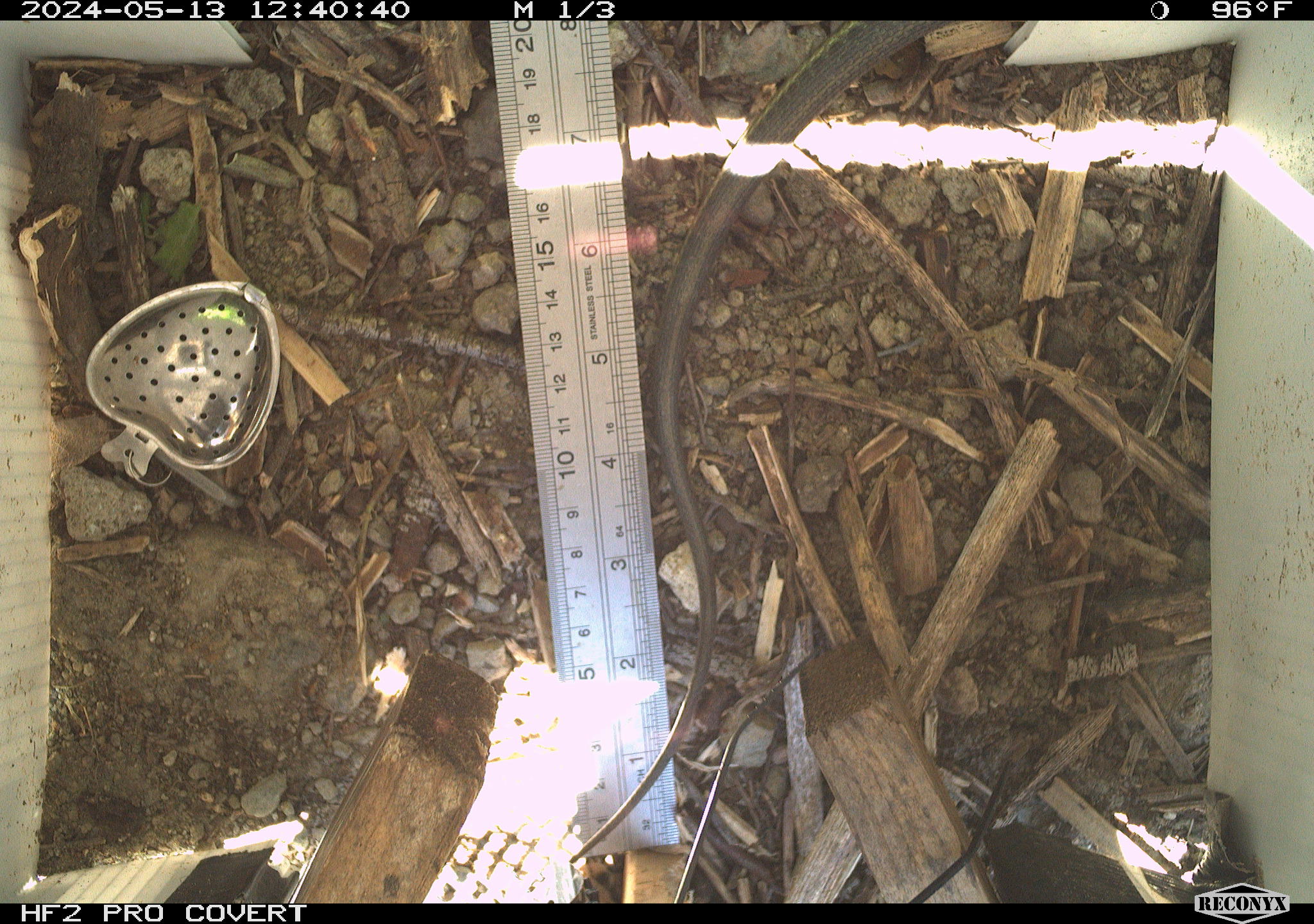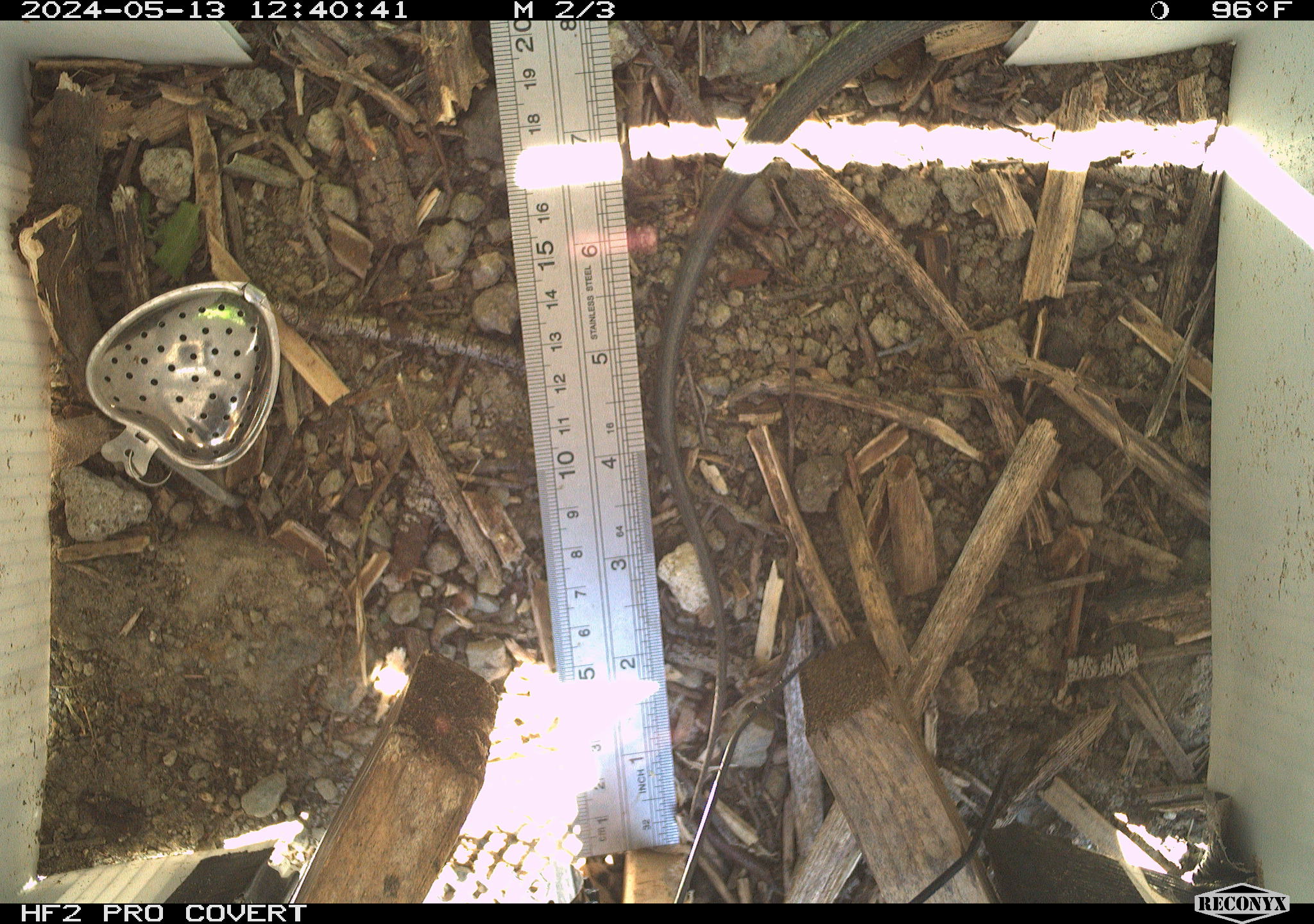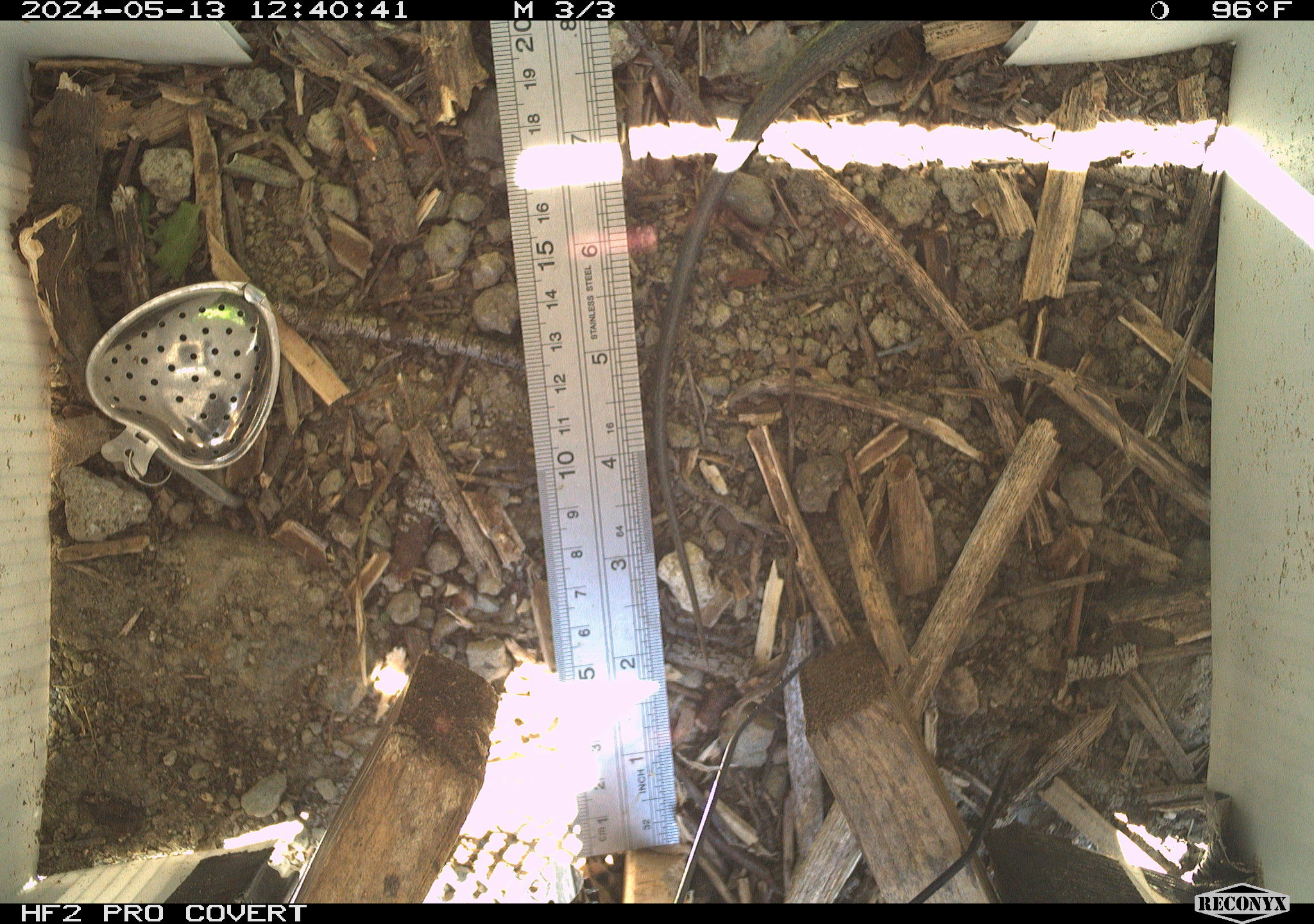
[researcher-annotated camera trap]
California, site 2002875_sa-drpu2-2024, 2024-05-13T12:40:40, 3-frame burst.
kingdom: Animalia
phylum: Chordata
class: Reptilia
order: Squamata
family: Colubridae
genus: Masticophis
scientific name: Masticophis lateralis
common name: striped racer